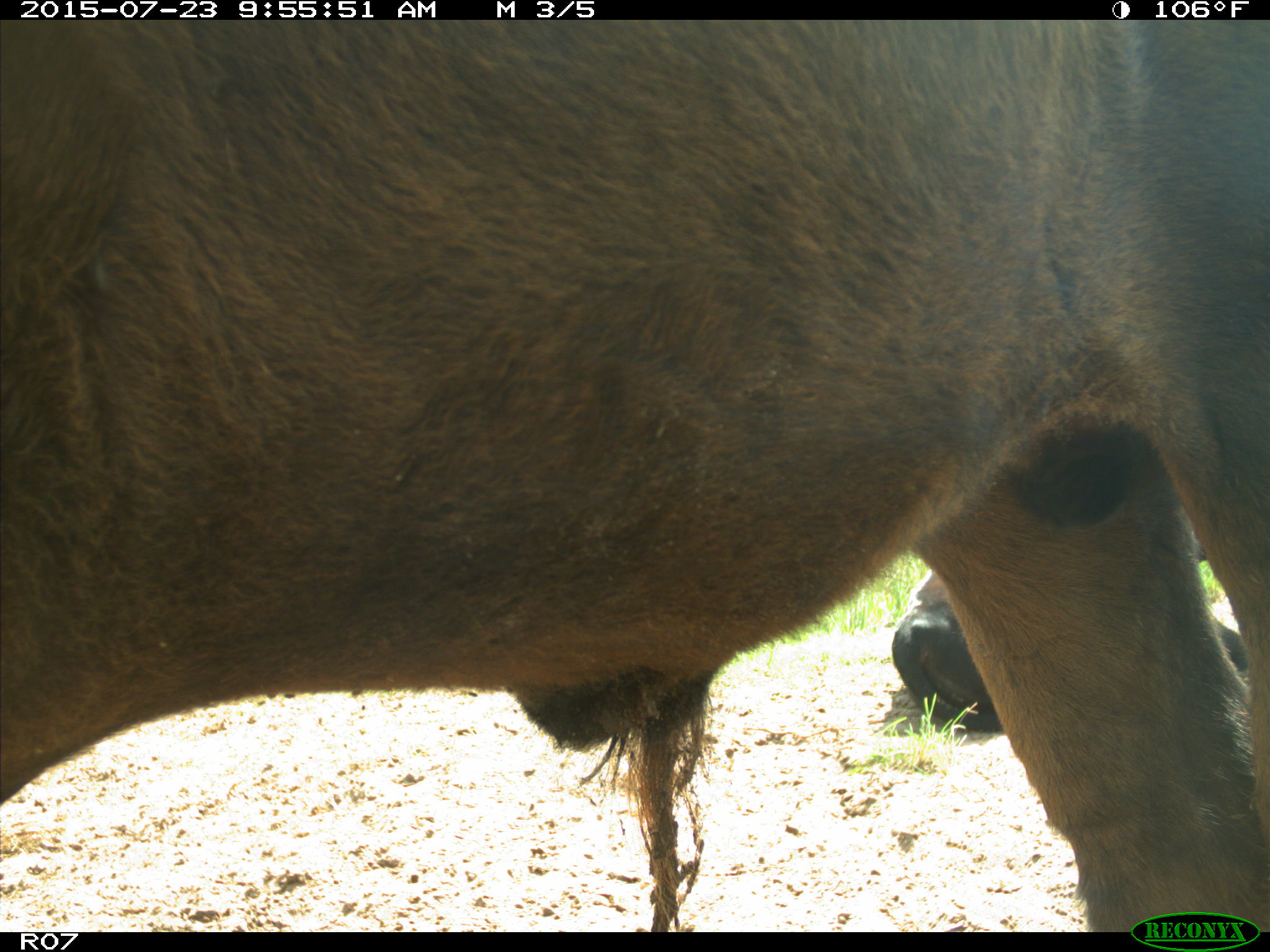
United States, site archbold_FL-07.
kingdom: Animalia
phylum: Chordata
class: Mammalia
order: Artiodactyla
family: Bovidae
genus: Bos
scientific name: Bos taurus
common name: domestic cow